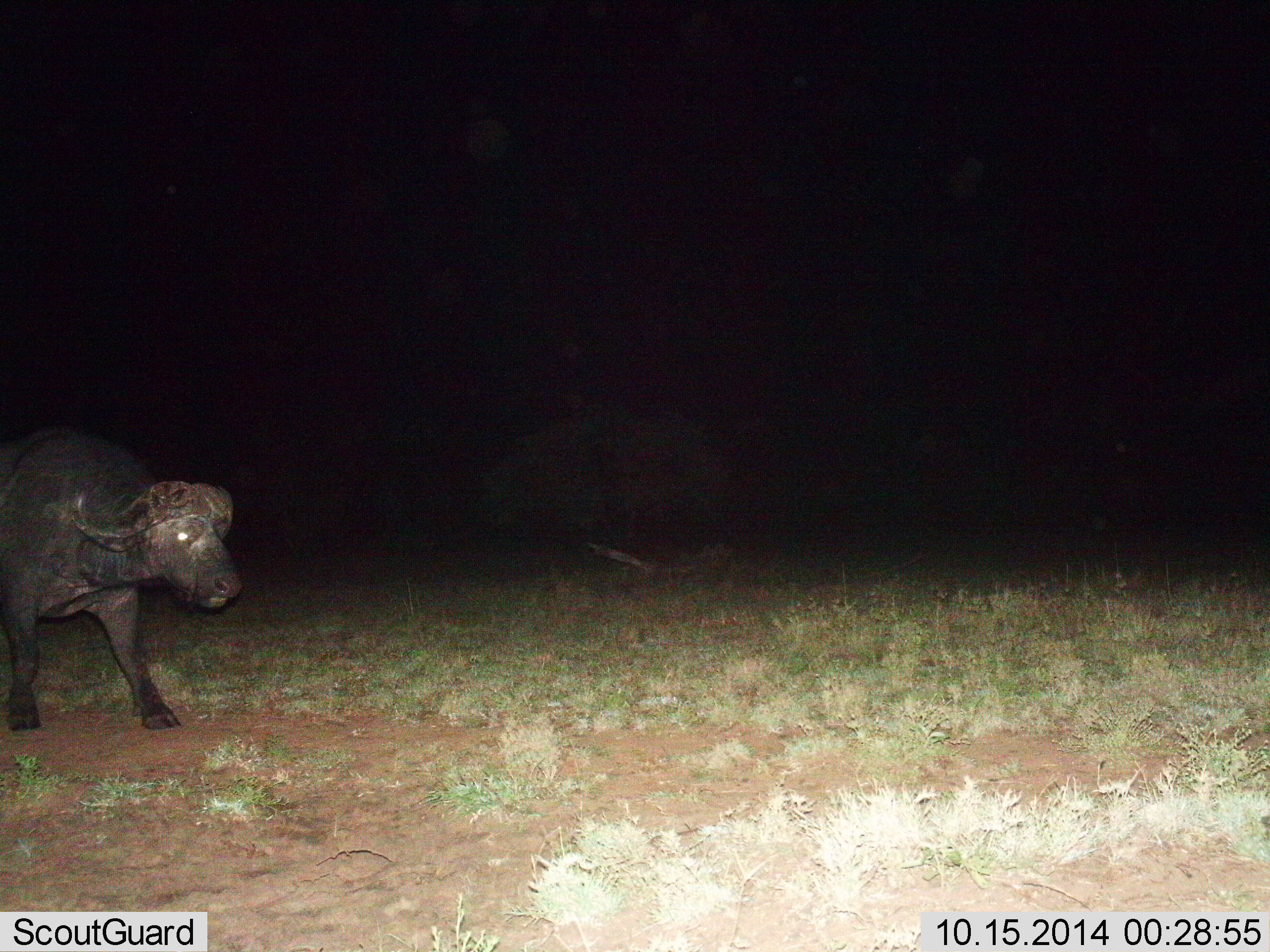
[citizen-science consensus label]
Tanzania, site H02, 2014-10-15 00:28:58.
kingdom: Animalia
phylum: Chordata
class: Mammalia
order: Artiodactyla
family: Bovidae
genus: Syncerus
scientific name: Syncerus caffer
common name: cape buffalo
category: buffalo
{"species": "buffalo (cape buffalo) (Syncerus caffer)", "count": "1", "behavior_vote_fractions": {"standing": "40%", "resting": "0%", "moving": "60%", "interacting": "0%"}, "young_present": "0%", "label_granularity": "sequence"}